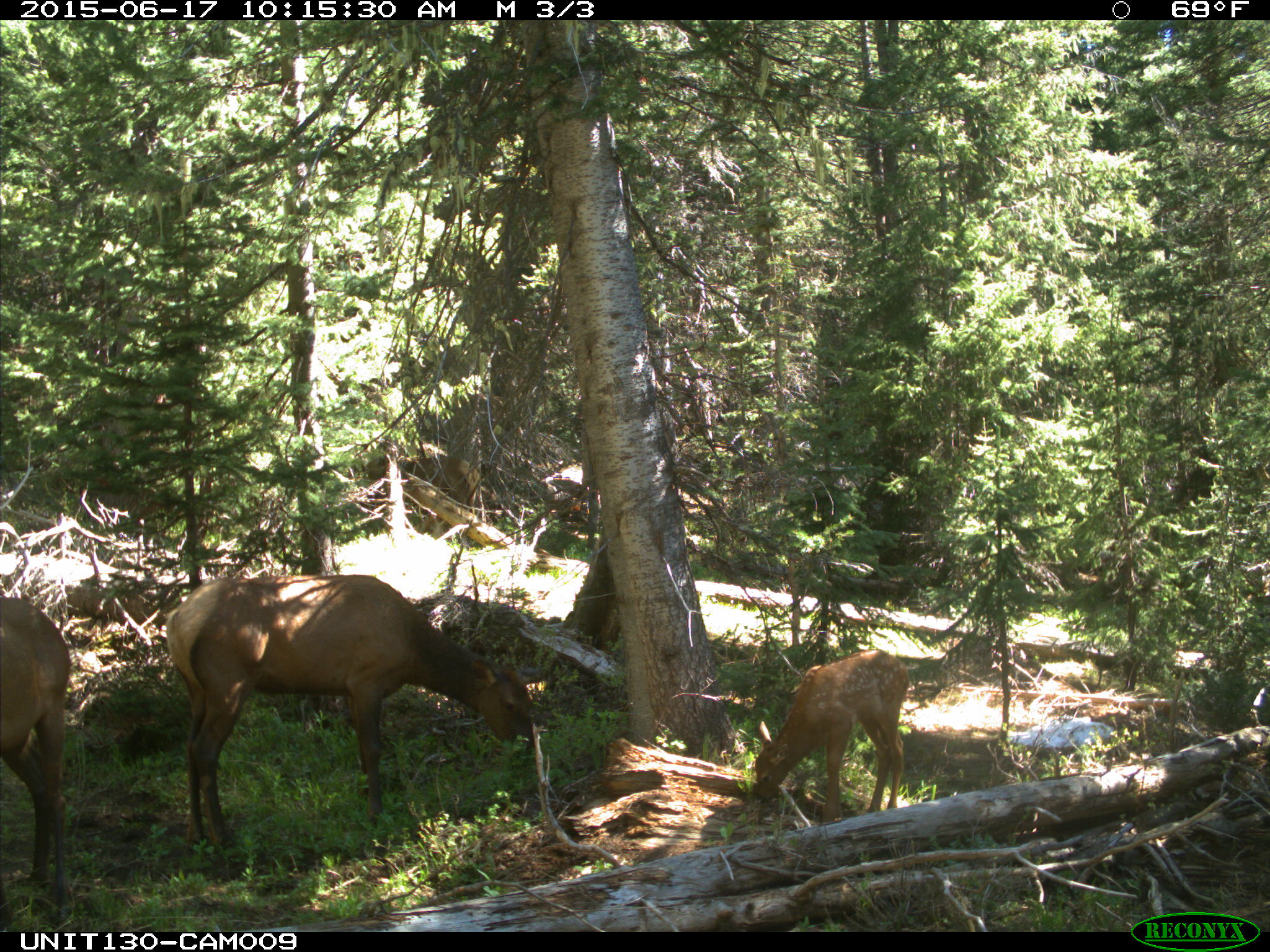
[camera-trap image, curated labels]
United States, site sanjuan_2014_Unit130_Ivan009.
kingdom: Animalia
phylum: Chordata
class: Mammalia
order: Artiodactyla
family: Cervidae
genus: Cervus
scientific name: Cervus elaphus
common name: red deer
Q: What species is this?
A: Cervus elaphus (red deer).